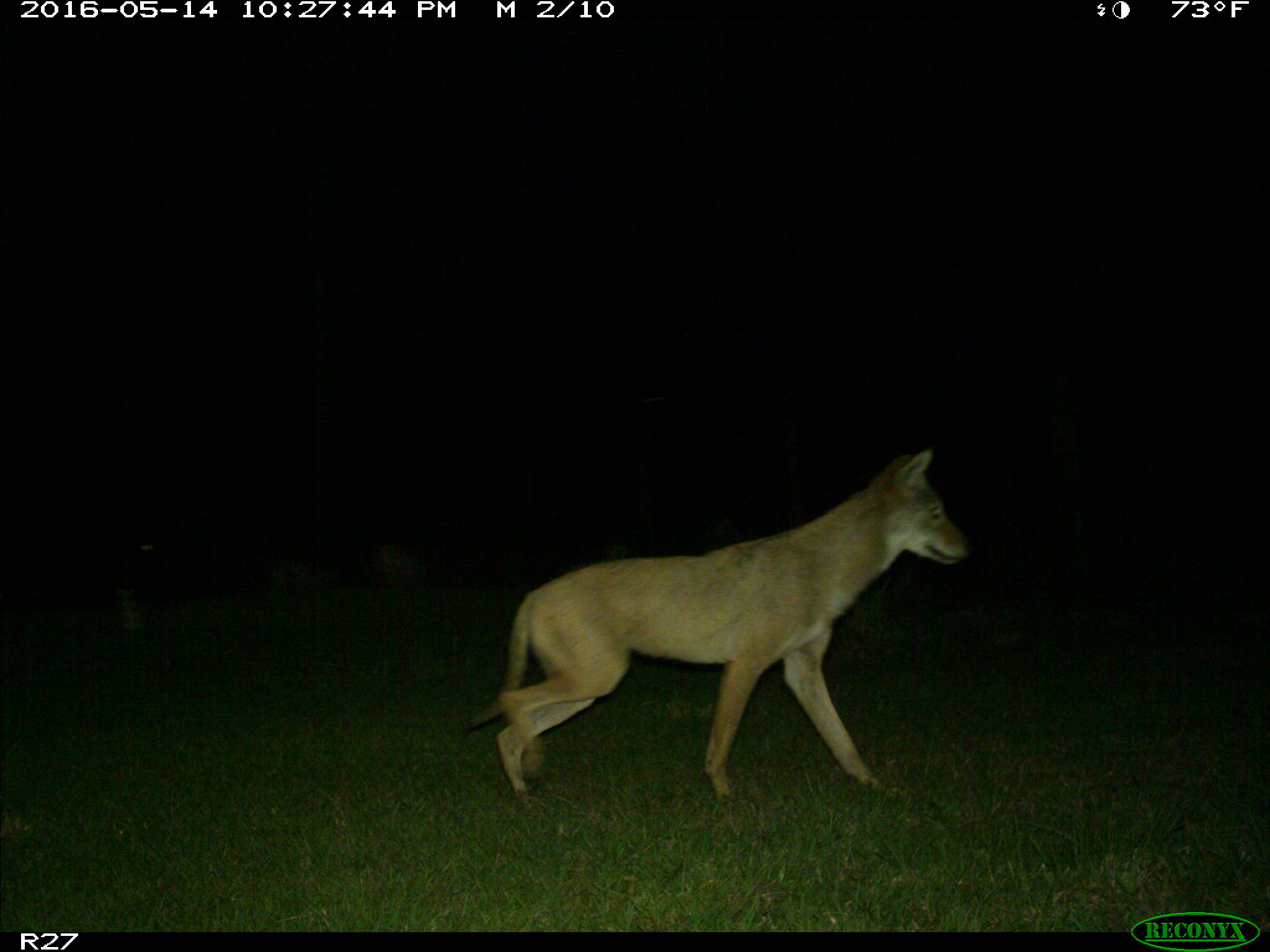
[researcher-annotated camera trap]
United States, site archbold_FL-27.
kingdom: Animalia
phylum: Chordata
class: Mammalia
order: Carnivora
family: Canidae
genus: Canis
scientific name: Canis latrans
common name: coyote